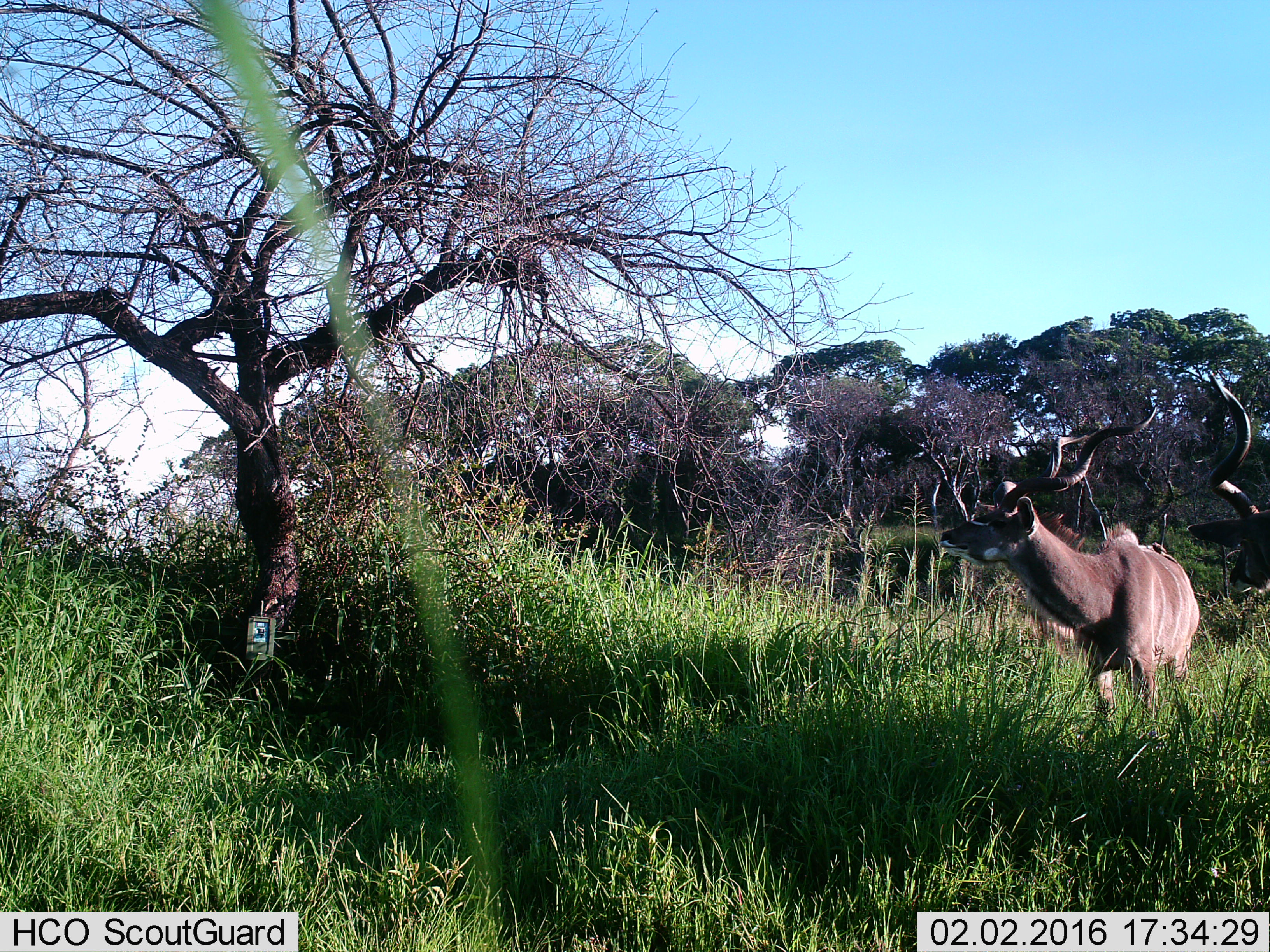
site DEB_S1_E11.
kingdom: Animalia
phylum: Chordata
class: Mammalia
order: Artiodactyla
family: Bovidae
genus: Tragelaphus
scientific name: Tragelaphus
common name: kudu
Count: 2.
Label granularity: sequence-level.